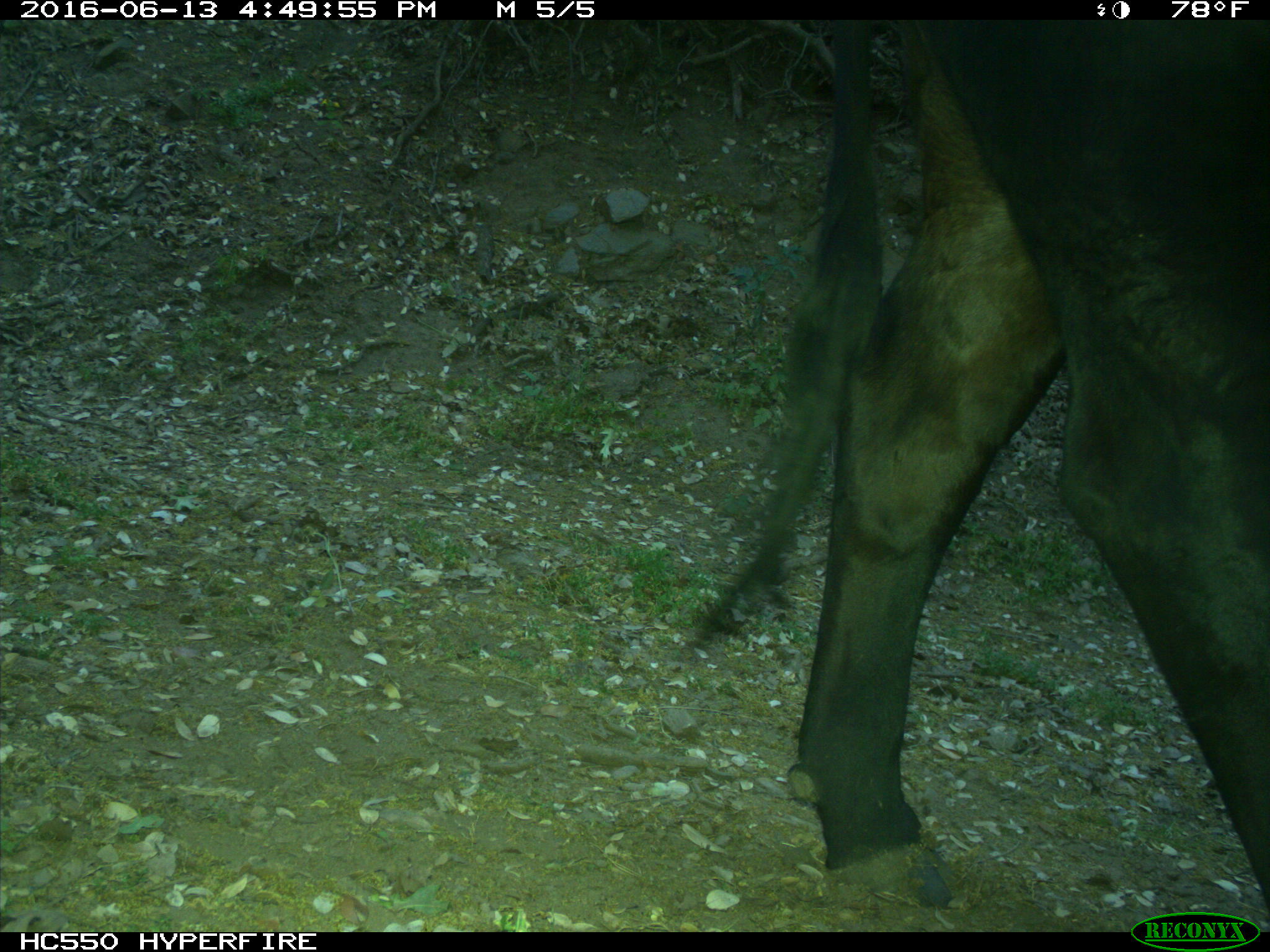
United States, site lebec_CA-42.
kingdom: Animalia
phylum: Chordata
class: Mammalia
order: Artiodactyla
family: Bovidae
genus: Bos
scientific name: Bos taurus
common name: domestic cow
Bos taurus (domestic cow).